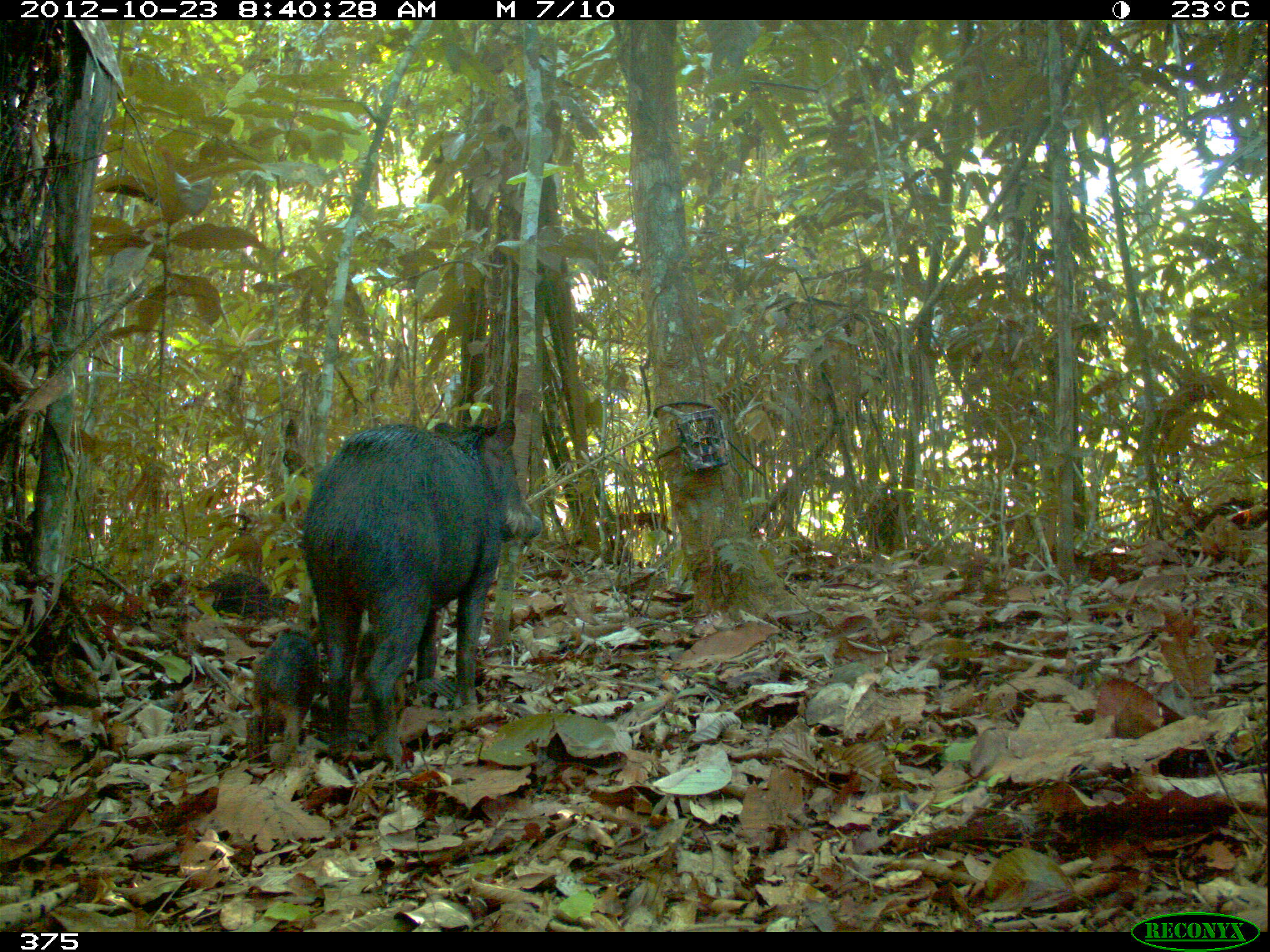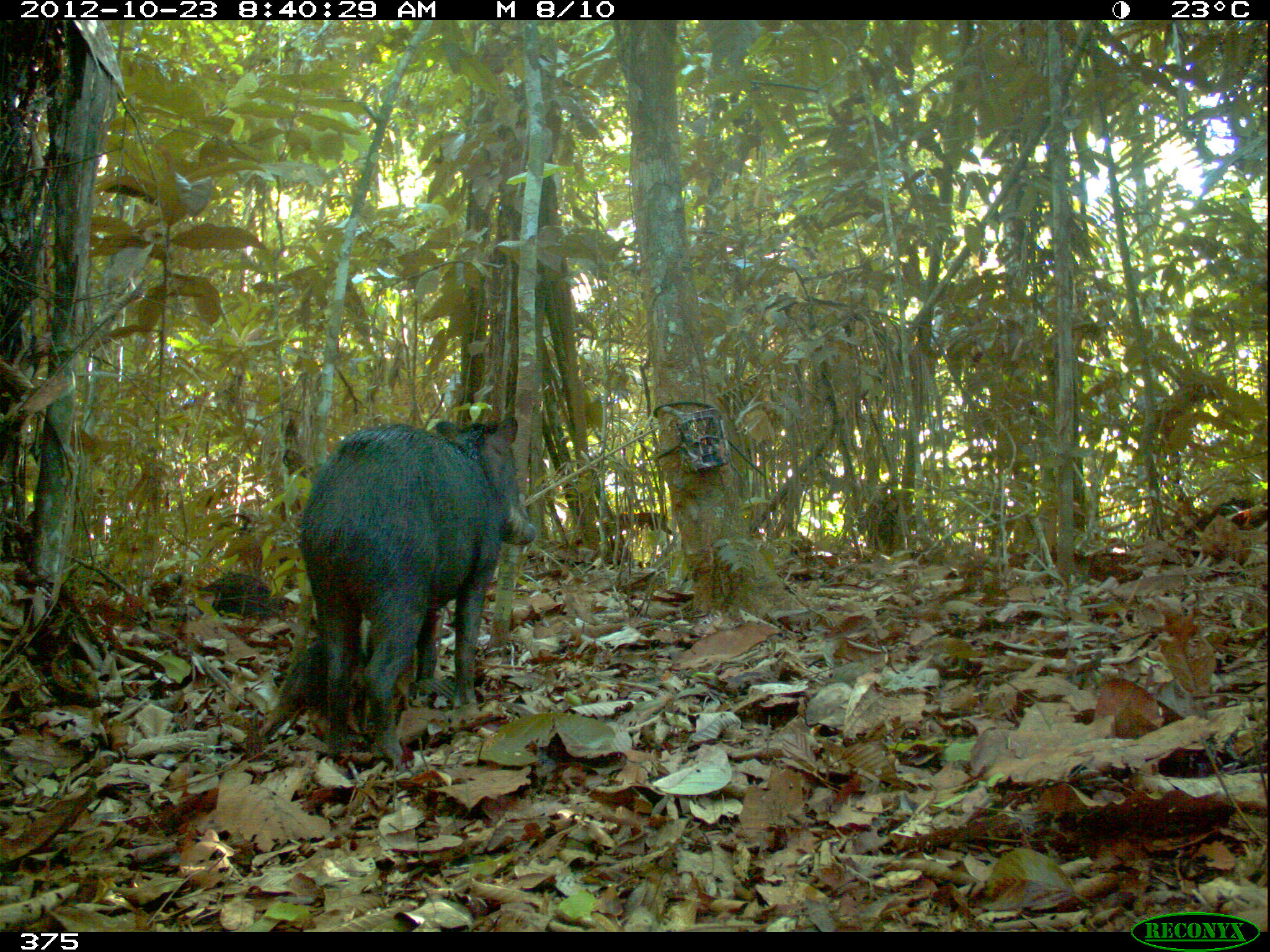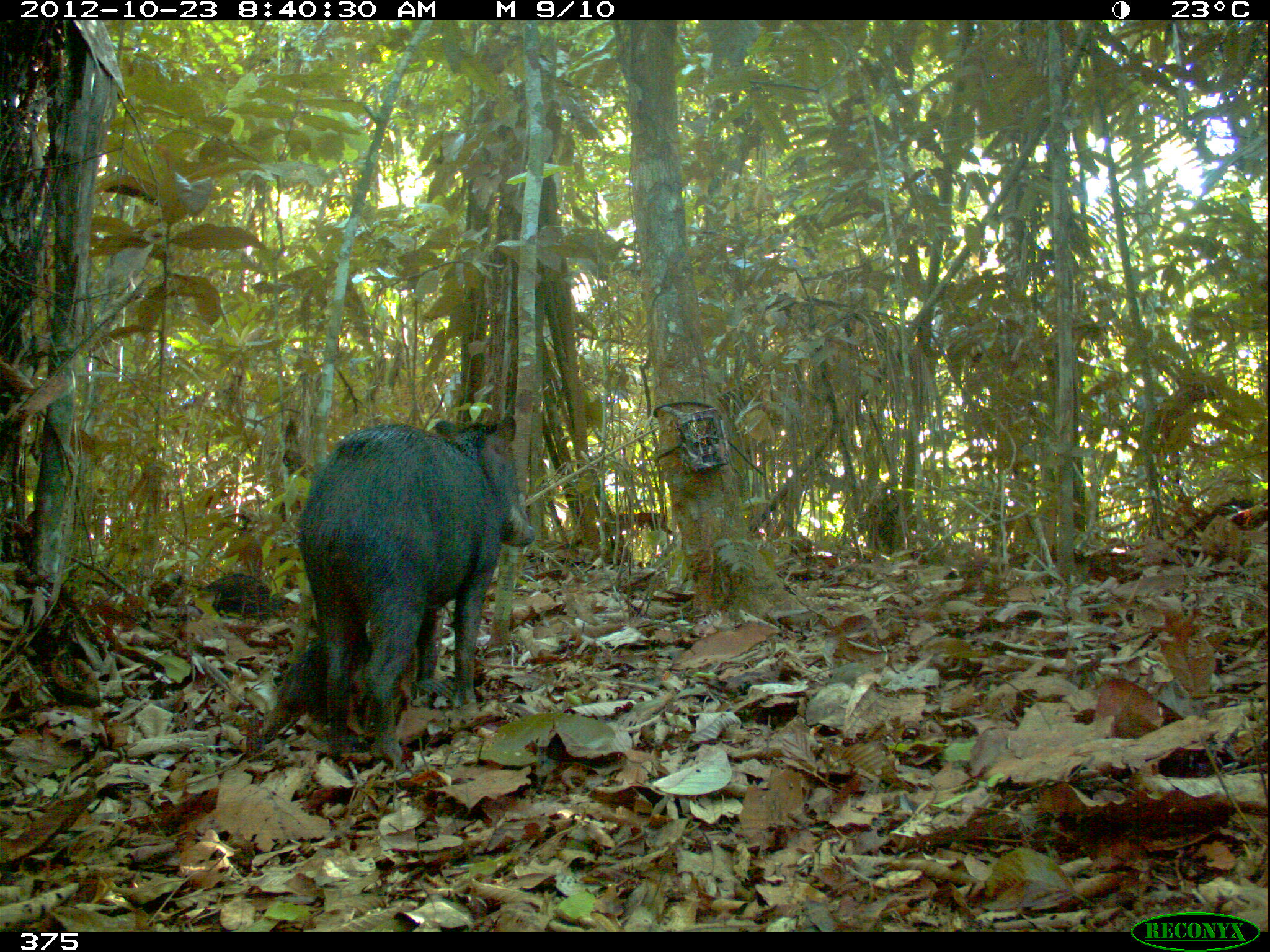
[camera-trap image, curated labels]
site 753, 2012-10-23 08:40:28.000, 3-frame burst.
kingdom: Animalia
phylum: Chordata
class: Mammalia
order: Artiodactyla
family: Tayassuidae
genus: Tayassu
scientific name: Tayassu pecari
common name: white-lipped peccary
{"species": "Tayassu pecari (white-lipped peccary)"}